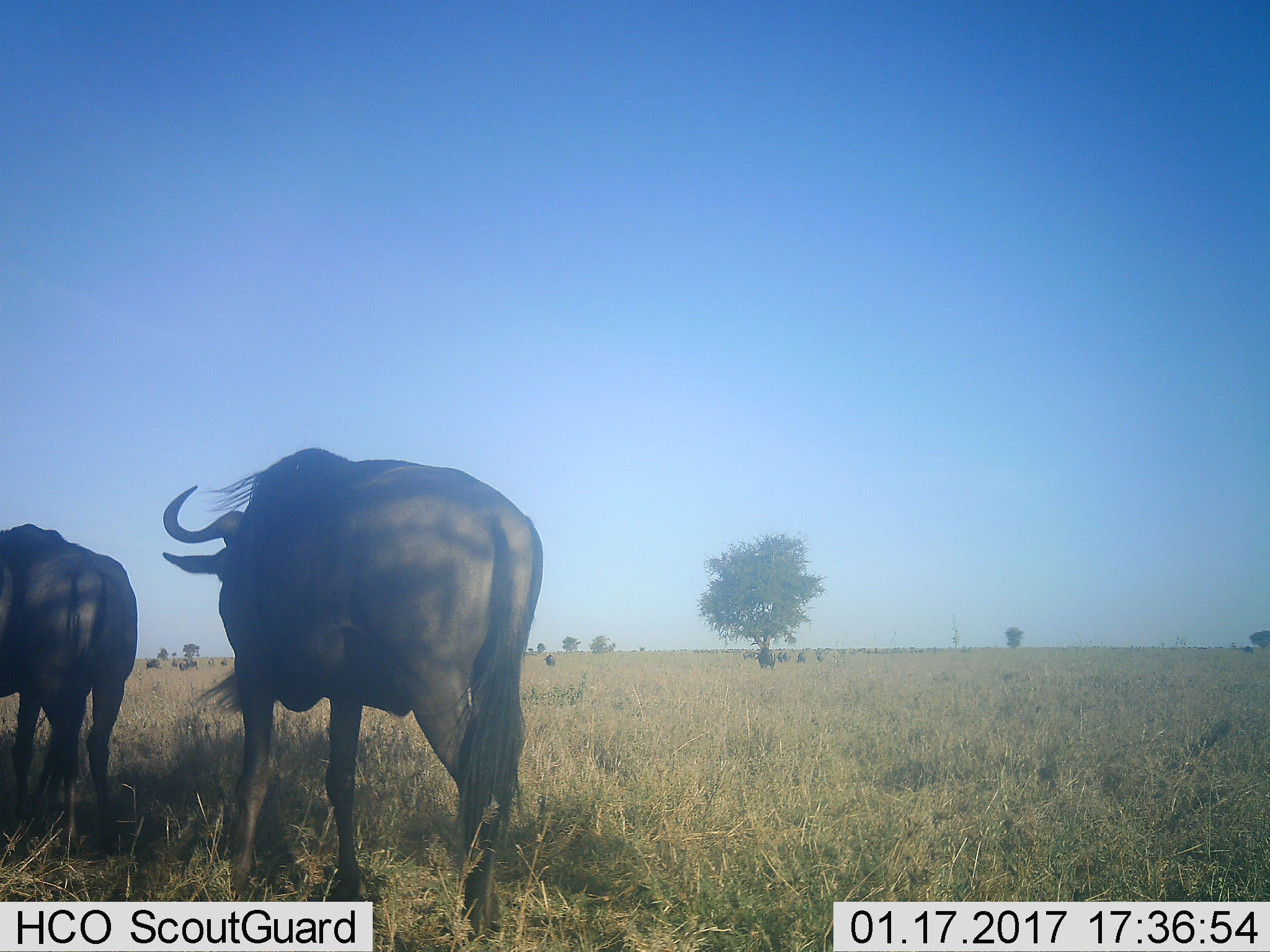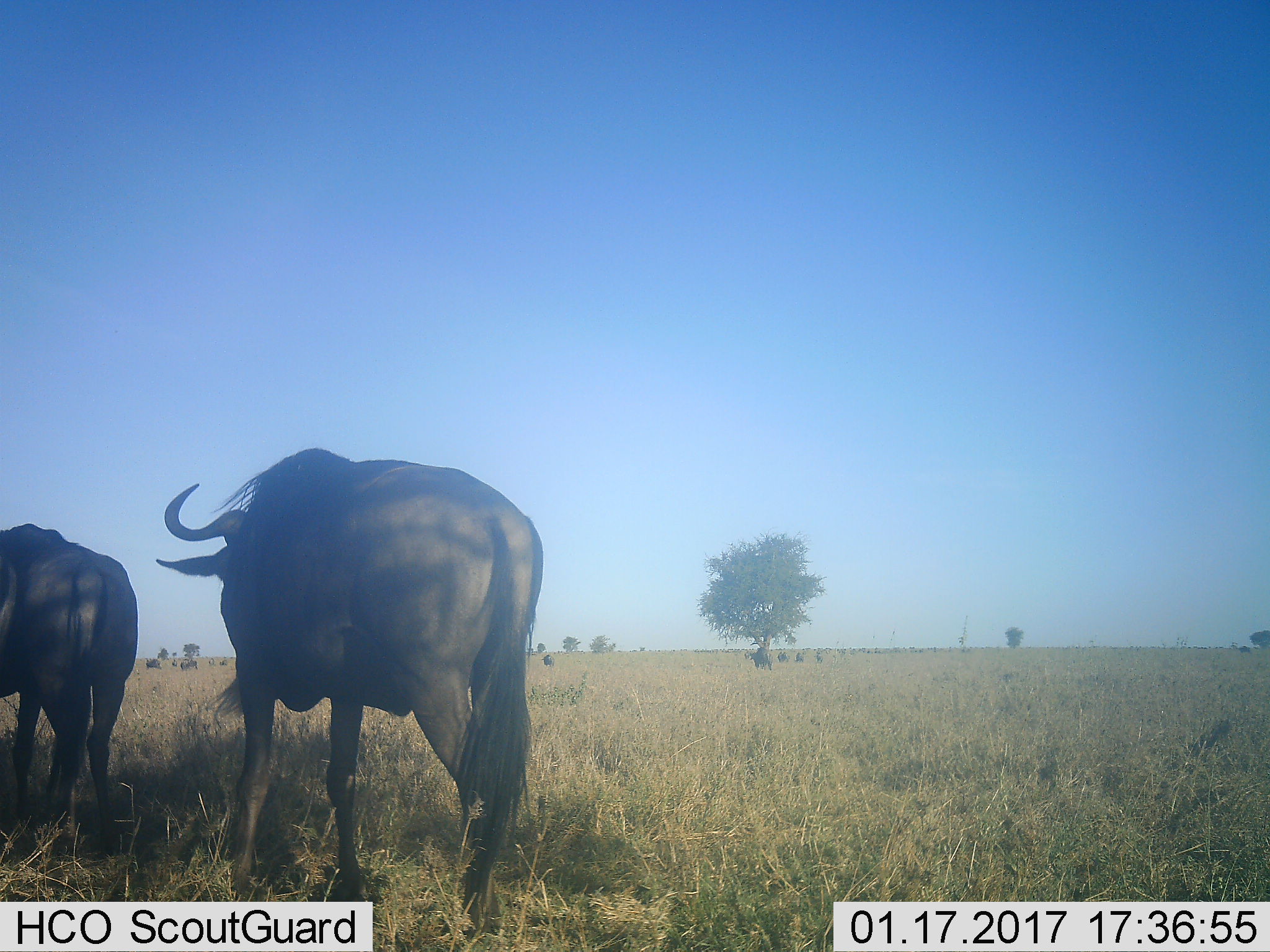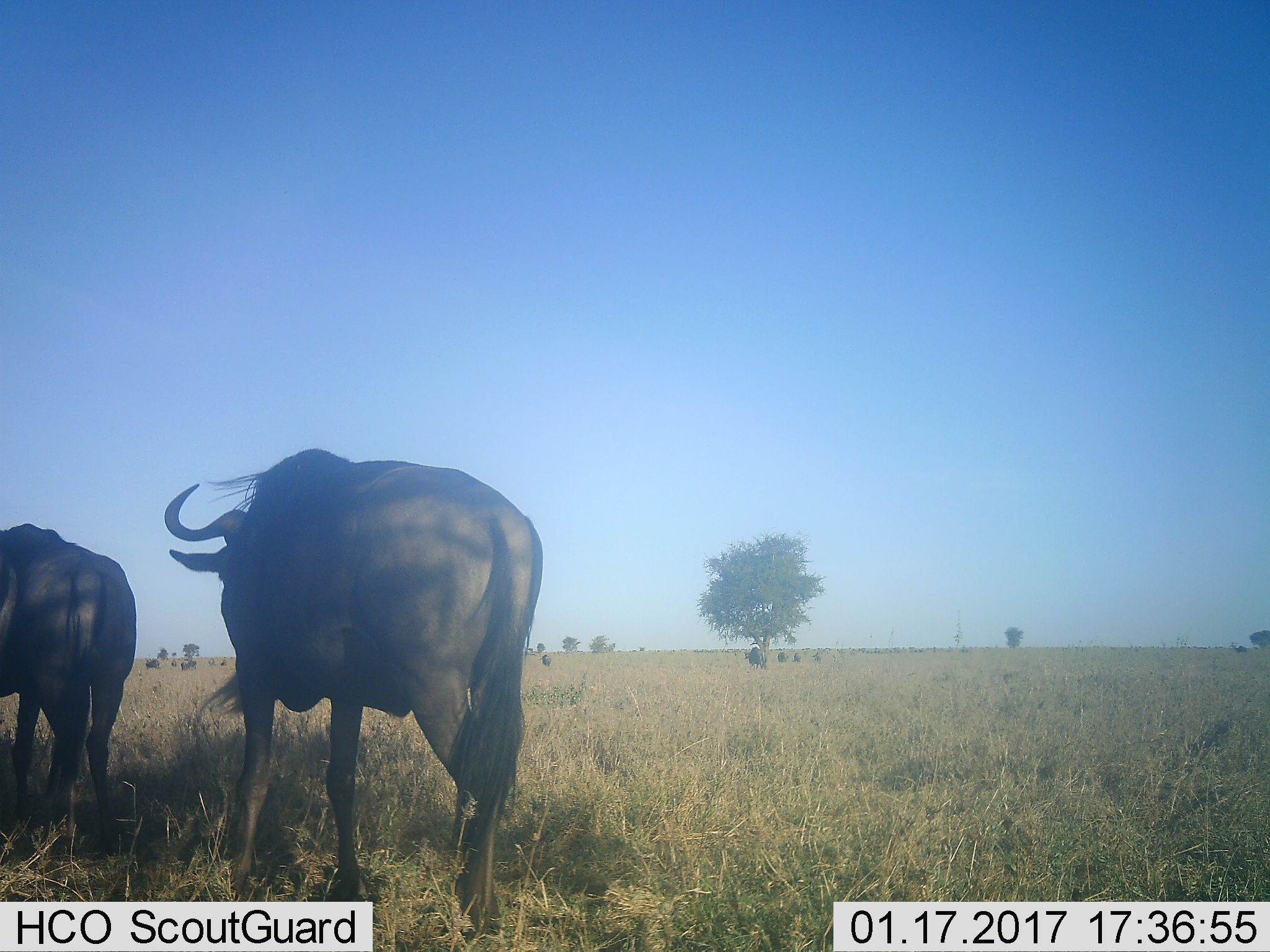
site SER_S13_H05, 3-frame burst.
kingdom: Animalia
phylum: Chordata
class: Mammalia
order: Artiodactyla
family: Bovidae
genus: Connochaetes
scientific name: Connochaetes taurinus taurinus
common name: blue wildebeest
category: wildebeestblue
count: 2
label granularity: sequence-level